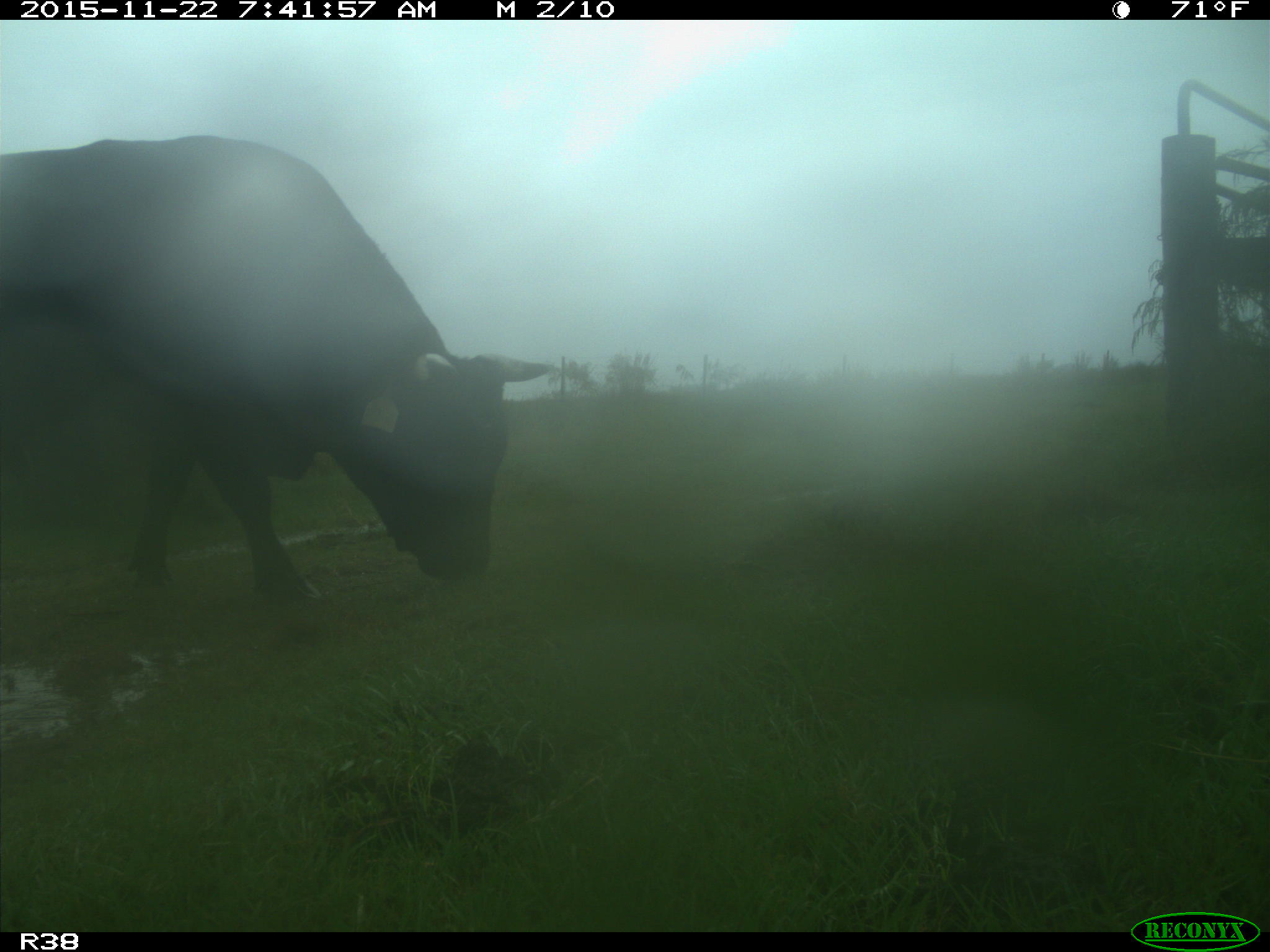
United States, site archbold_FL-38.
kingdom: Animalia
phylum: Chordata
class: Mammalia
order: Artiodactyla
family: Bovidae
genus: Bos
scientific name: Bos taurus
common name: domestic cow